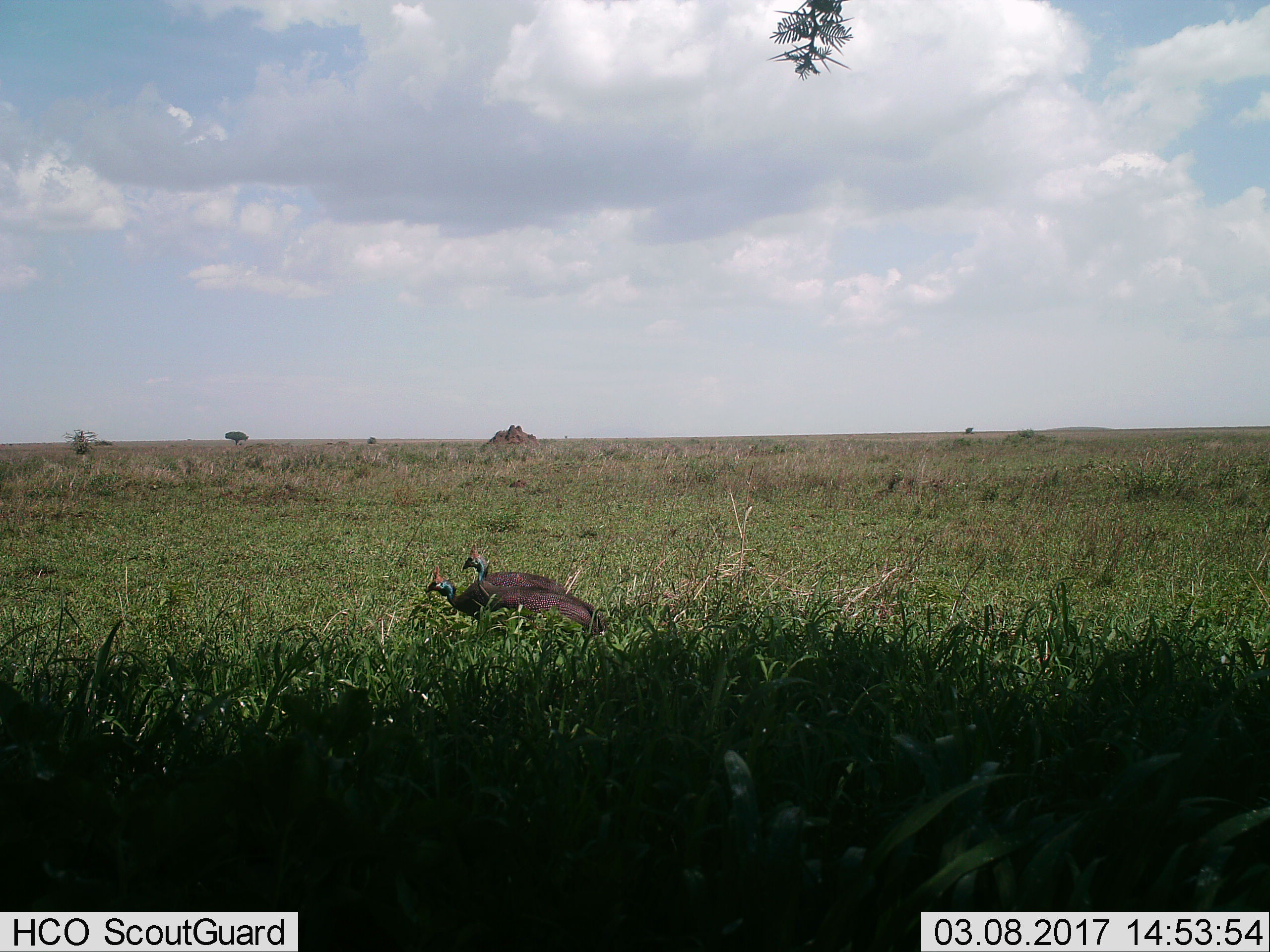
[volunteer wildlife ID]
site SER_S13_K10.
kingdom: Animalia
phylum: Chordata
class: Aves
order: Galliformes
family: Numididae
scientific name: Numididae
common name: guineafowl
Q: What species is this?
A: Guineafowl (Numididae).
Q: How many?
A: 2.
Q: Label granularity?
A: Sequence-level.